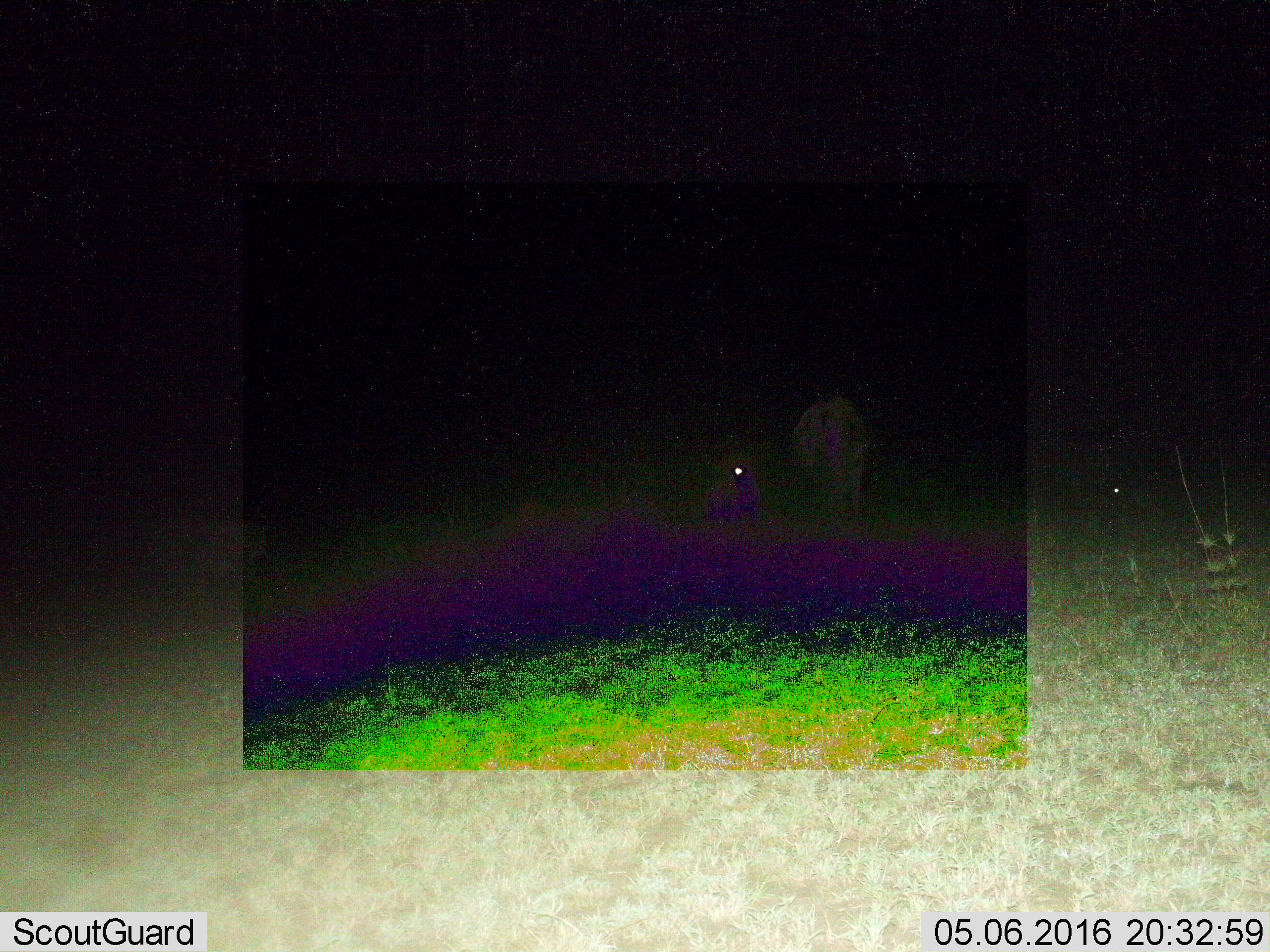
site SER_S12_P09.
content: unidentified animal